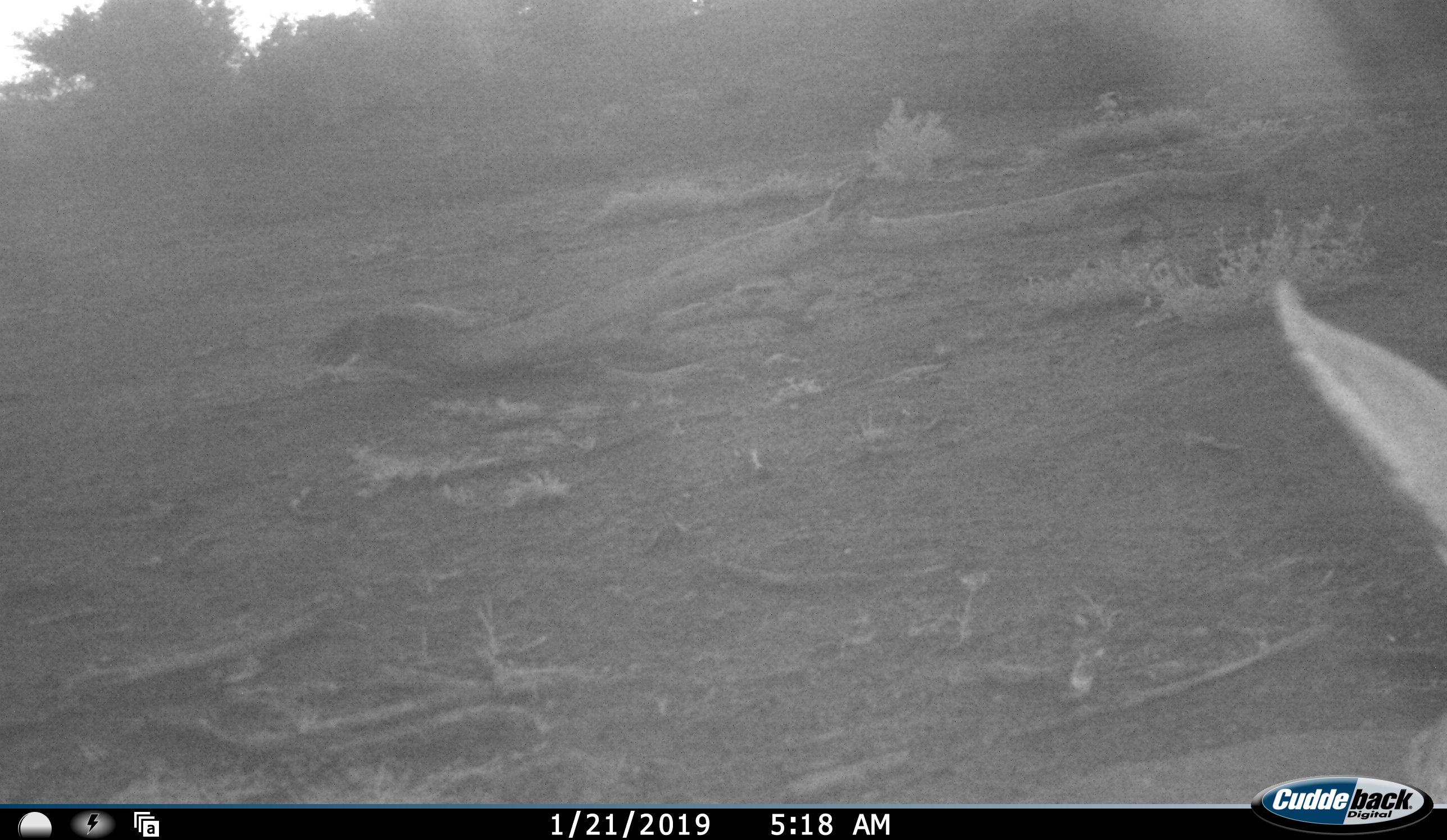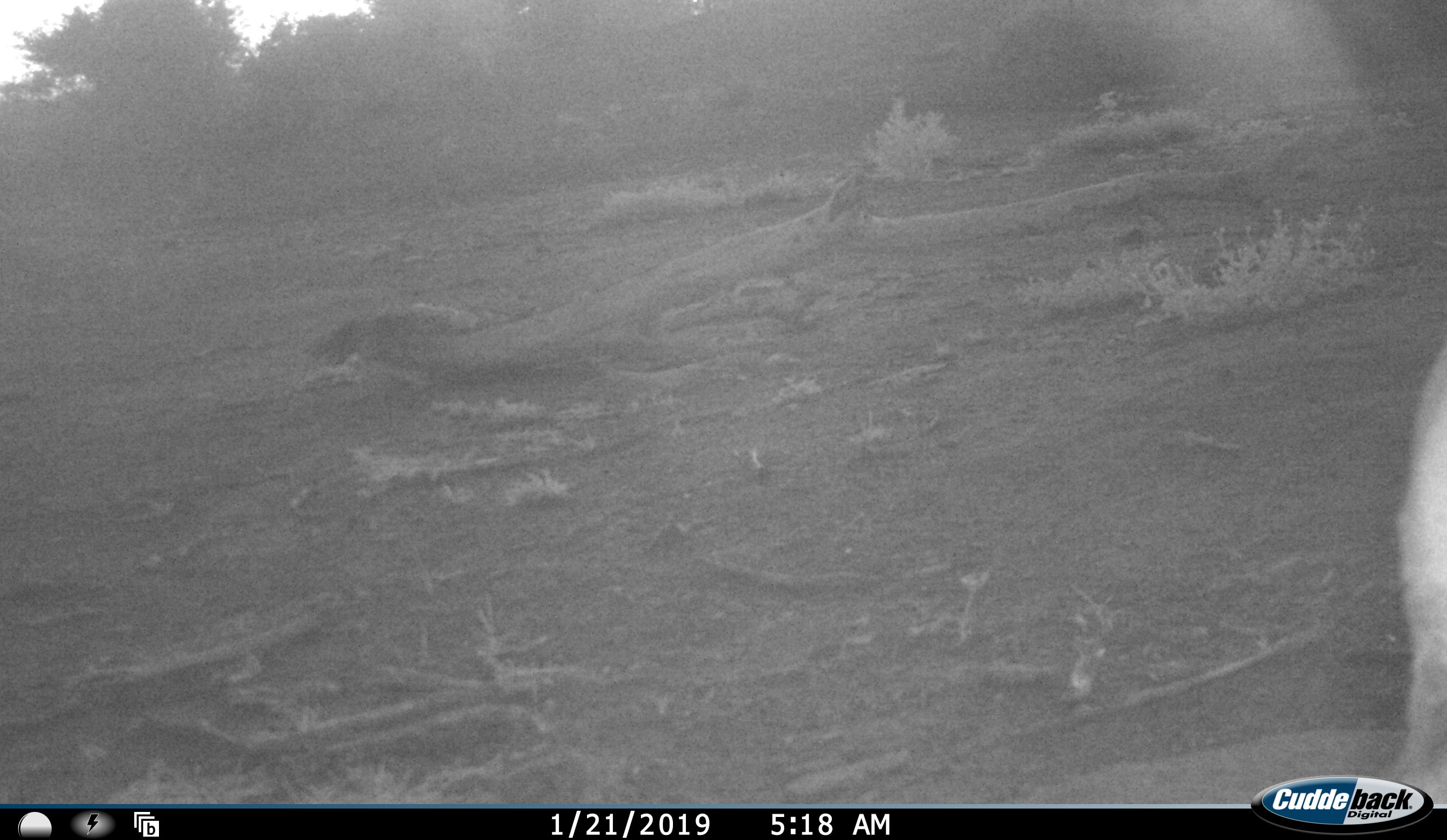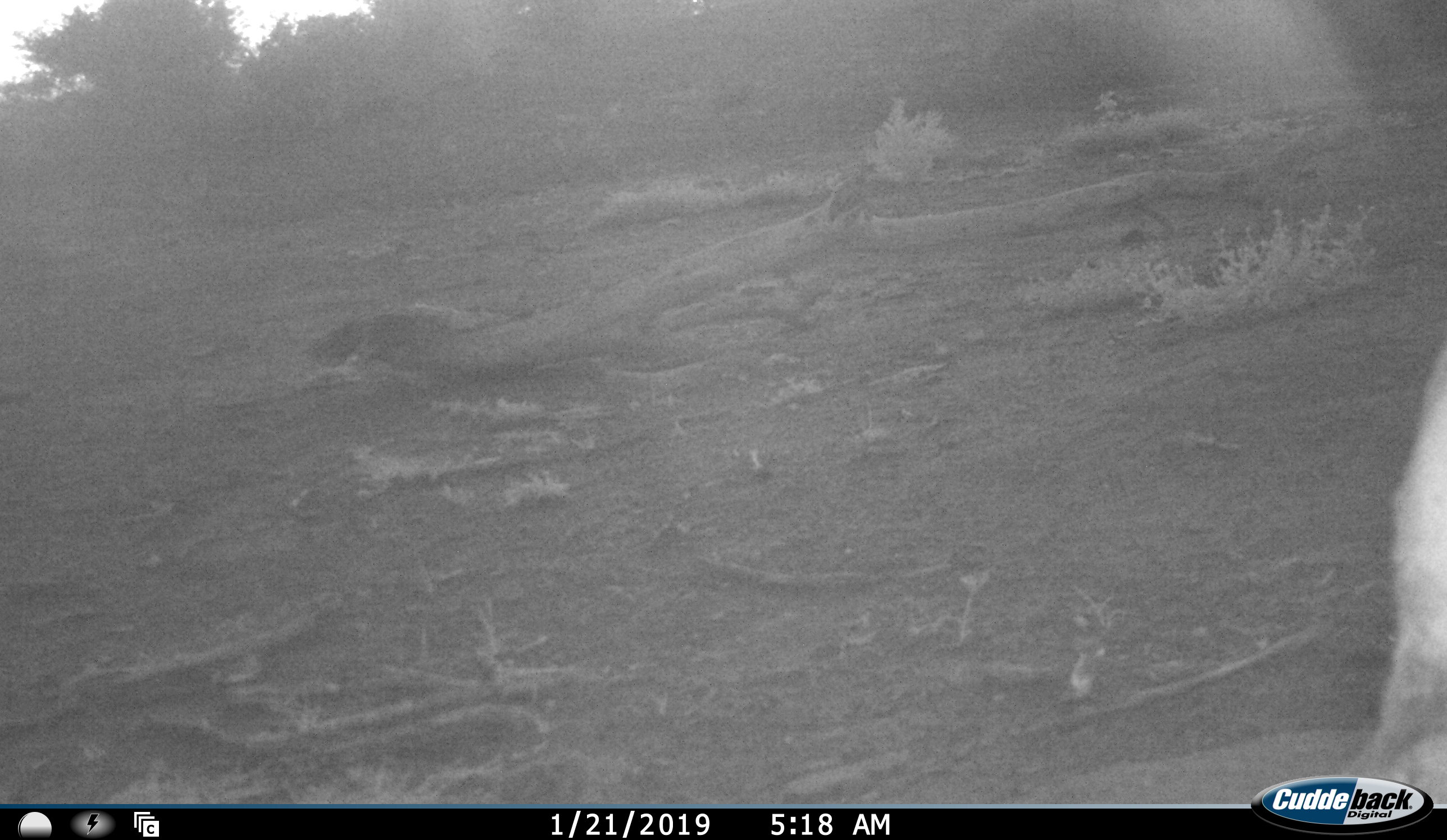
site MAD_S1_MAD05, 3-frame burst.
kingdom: Animalia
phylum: Chordata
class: Mammalia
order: Artiodactyla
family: Bovidae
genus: Aepyceros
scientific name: Aepyceros melampus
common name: impala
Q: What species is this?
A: Impala (Aepyceros melampus).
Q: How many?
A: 1.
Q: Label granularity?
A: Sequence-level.